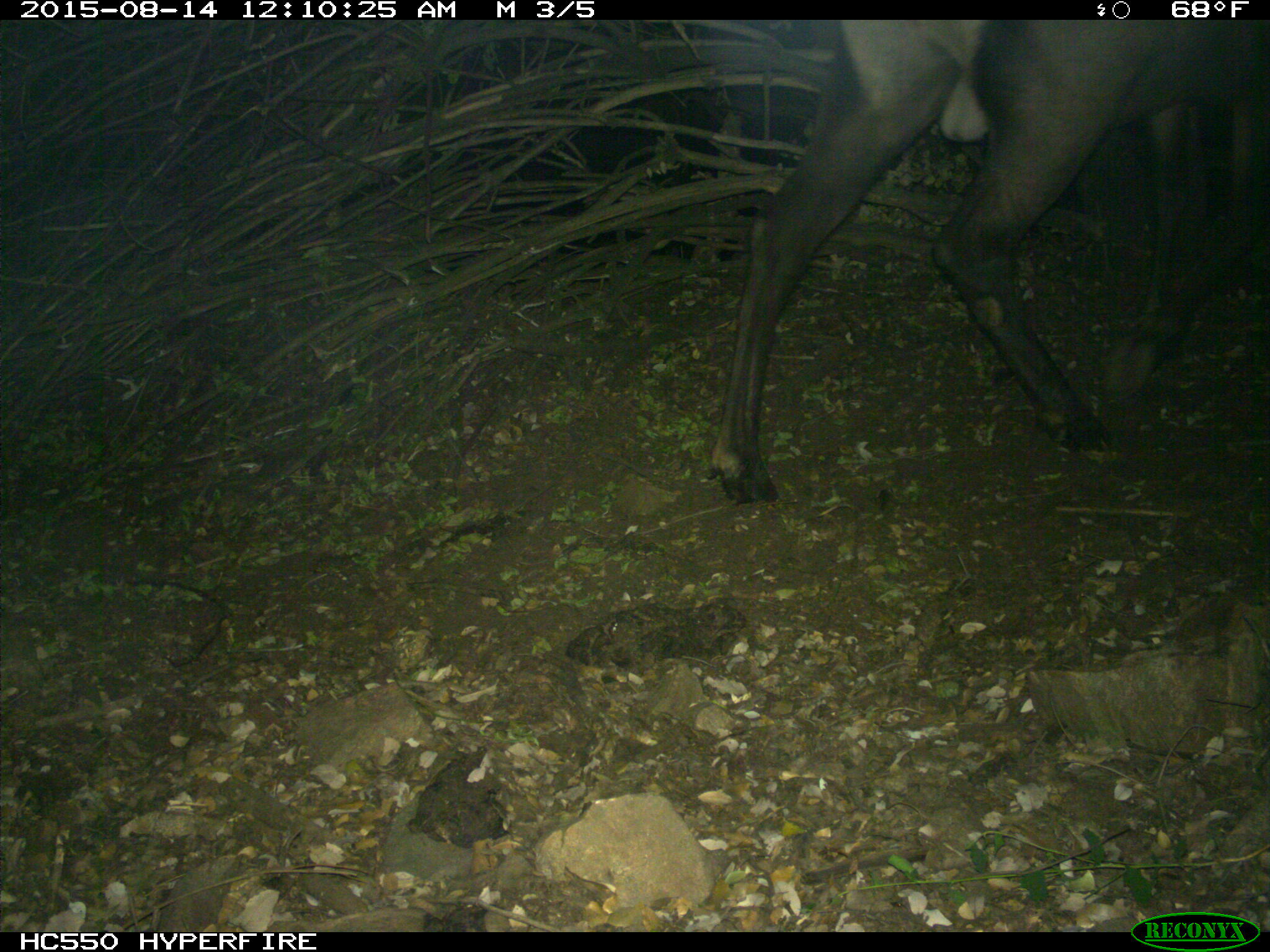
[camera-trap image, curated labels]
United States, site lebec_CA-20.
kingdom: Animalia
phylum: Chordata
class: Mammalia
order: Artiodactyla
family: Cervidae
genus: Cervus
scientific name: Cervus canadensis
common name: elk